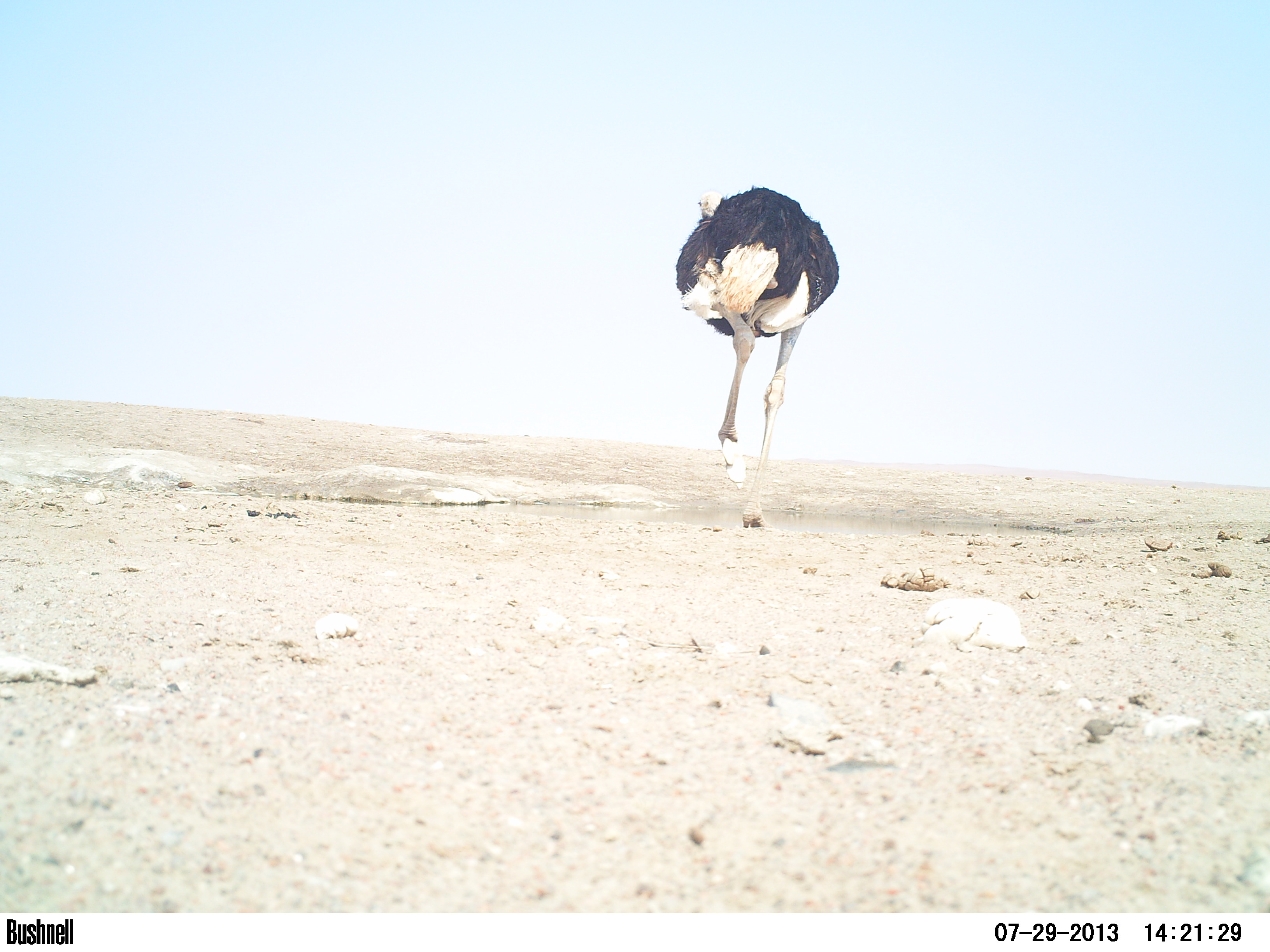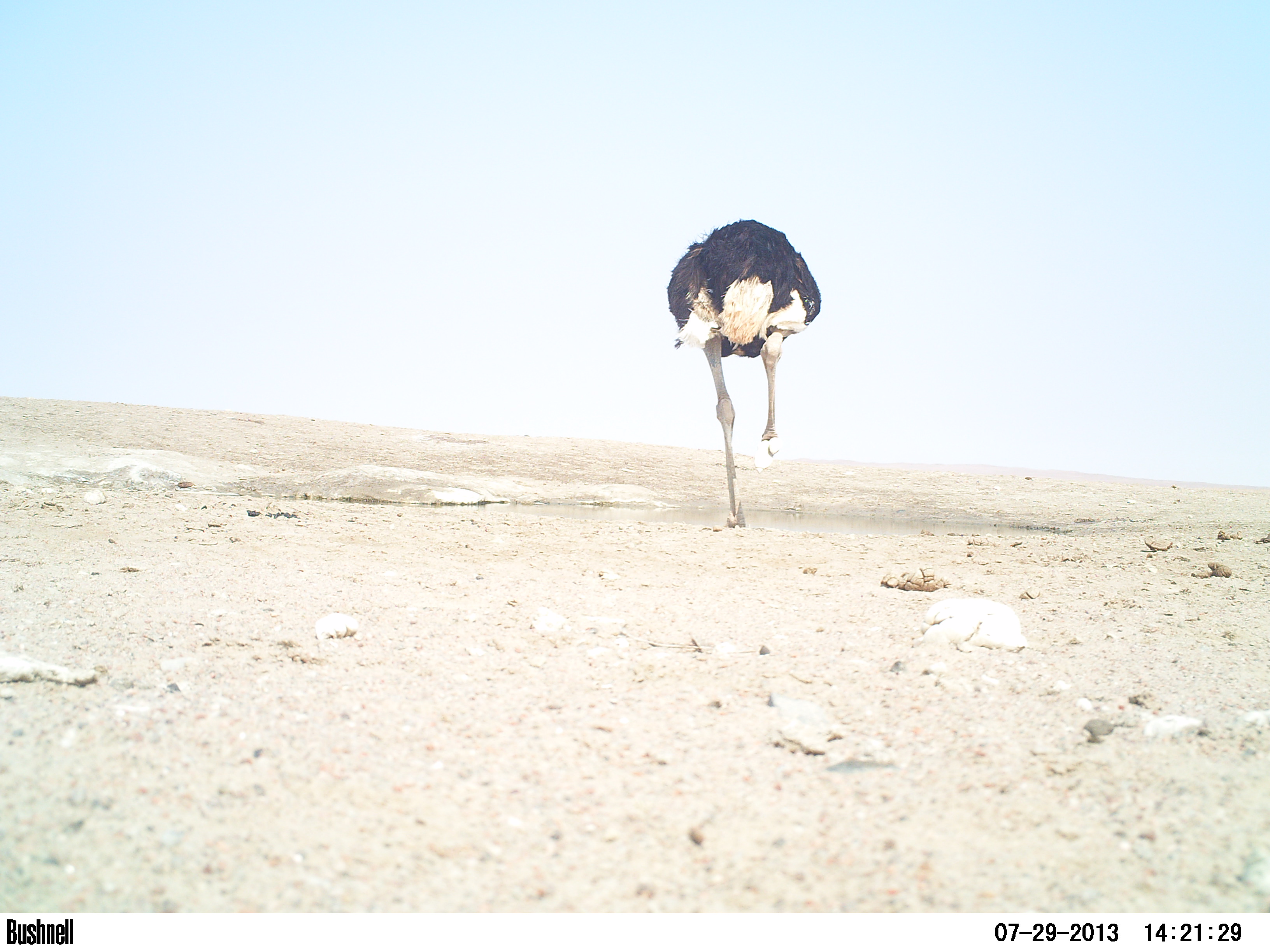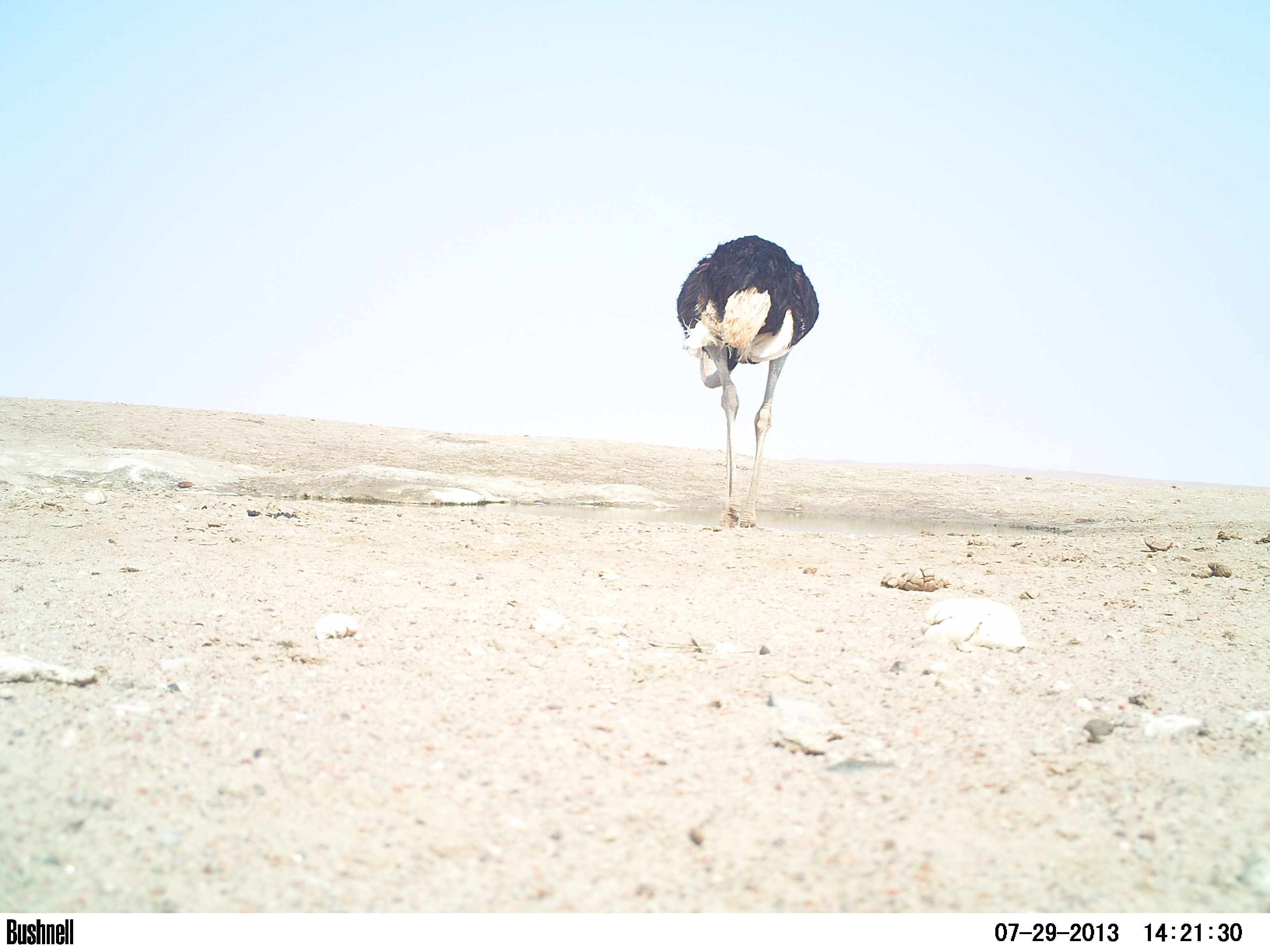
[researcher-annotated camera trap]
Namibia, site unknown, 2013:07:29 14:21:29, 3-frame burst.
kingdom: Animalia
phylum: Chordata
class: Aves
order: Struthioniformes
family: Struthionidae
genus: Struthio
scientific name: Struthio camelus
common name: common ostrich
Struthio camelus (common ostrich).